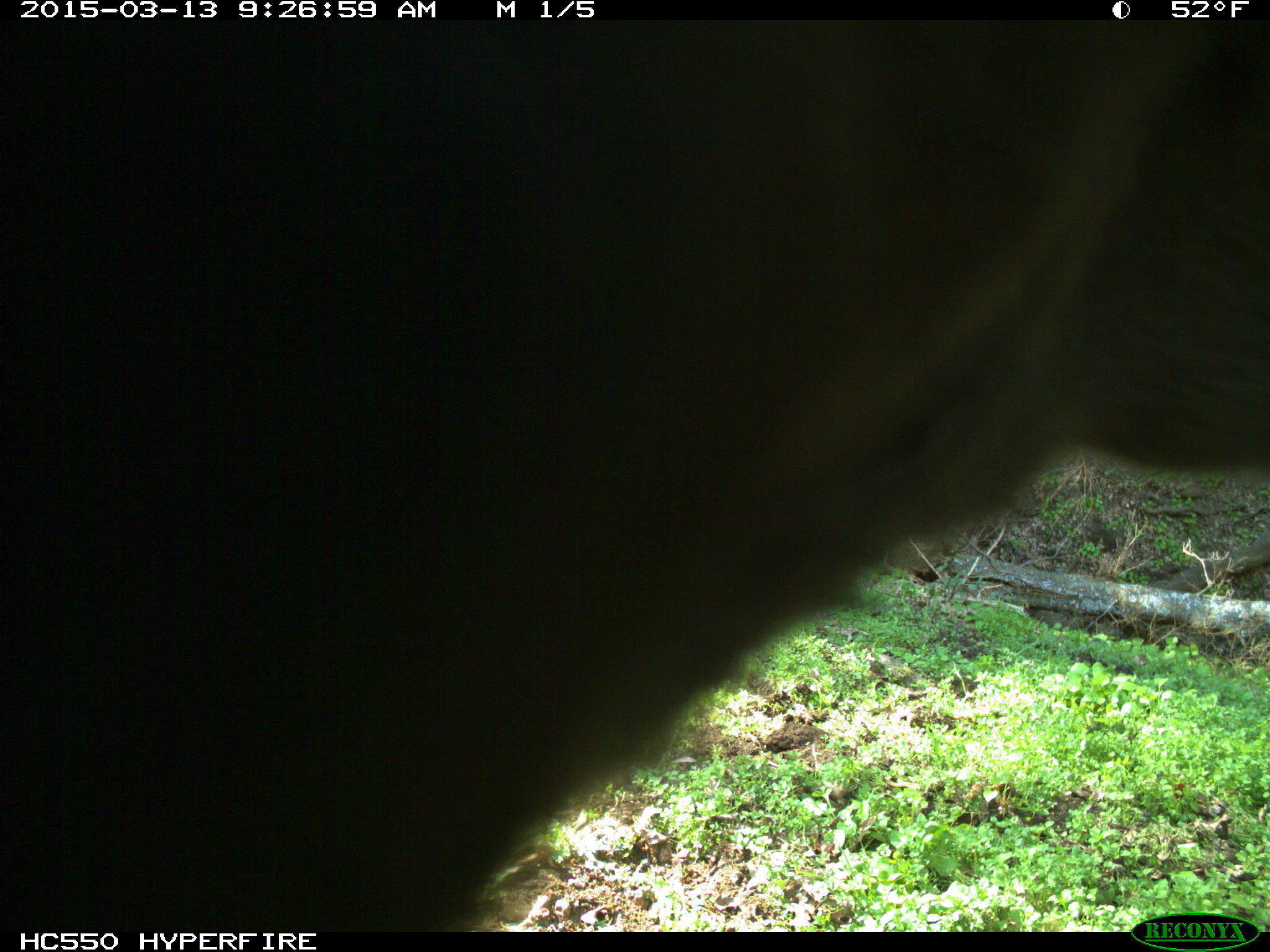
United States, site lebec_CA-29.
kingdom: Animalia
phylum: Chordata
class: Mammalia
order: Artiodactyla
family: Bovidae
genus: Bos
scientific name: Bos taurus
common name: domestic cow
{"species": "Bos taurus (domestic cow)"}